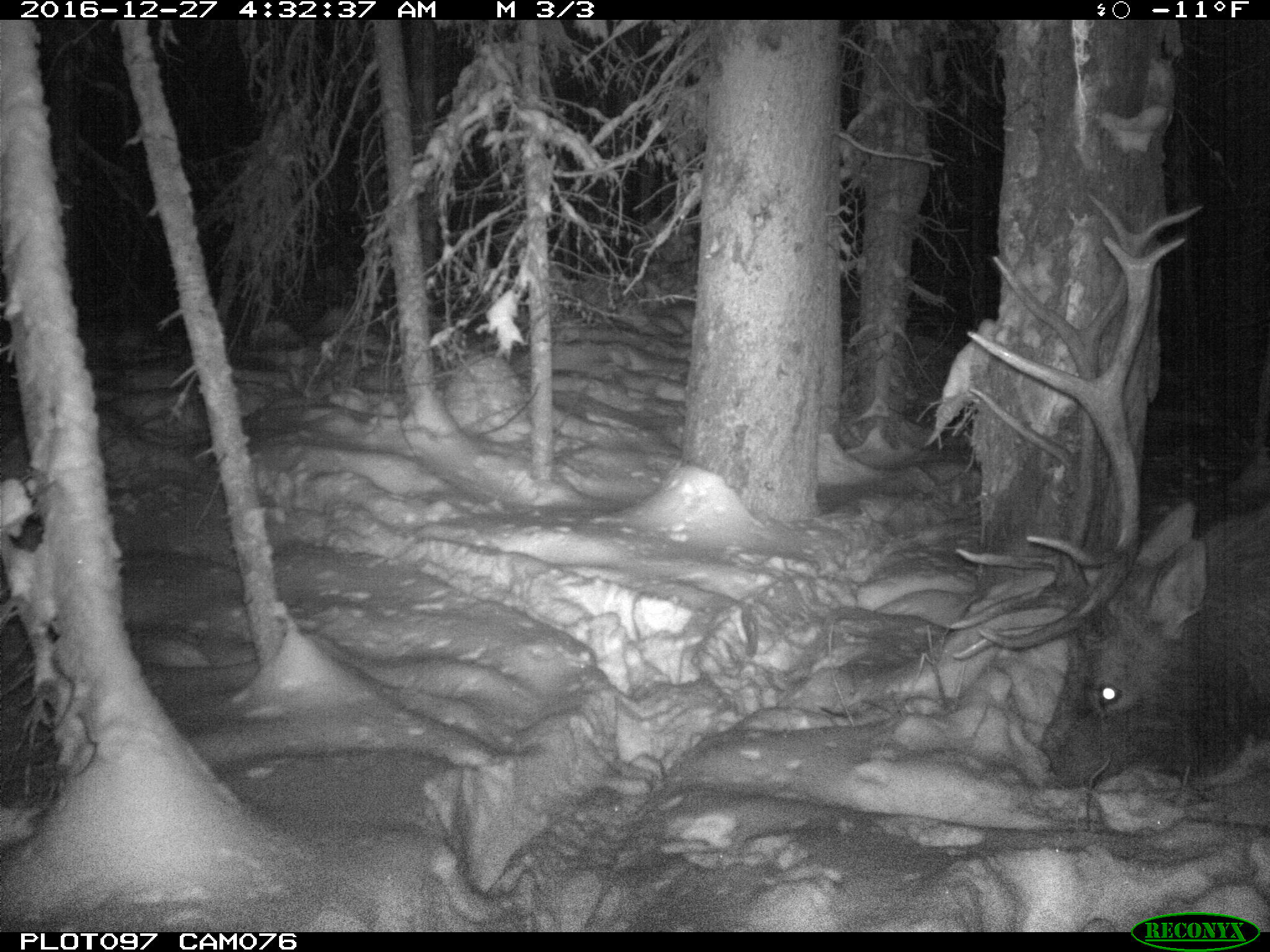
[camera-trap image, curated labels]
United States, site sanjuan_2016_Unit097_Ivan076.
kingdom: Animalia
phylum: Chordata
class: Mammalia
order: Artiodactyla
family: Cervidae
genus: Cervus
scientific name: Cervus elaphus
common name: red deer